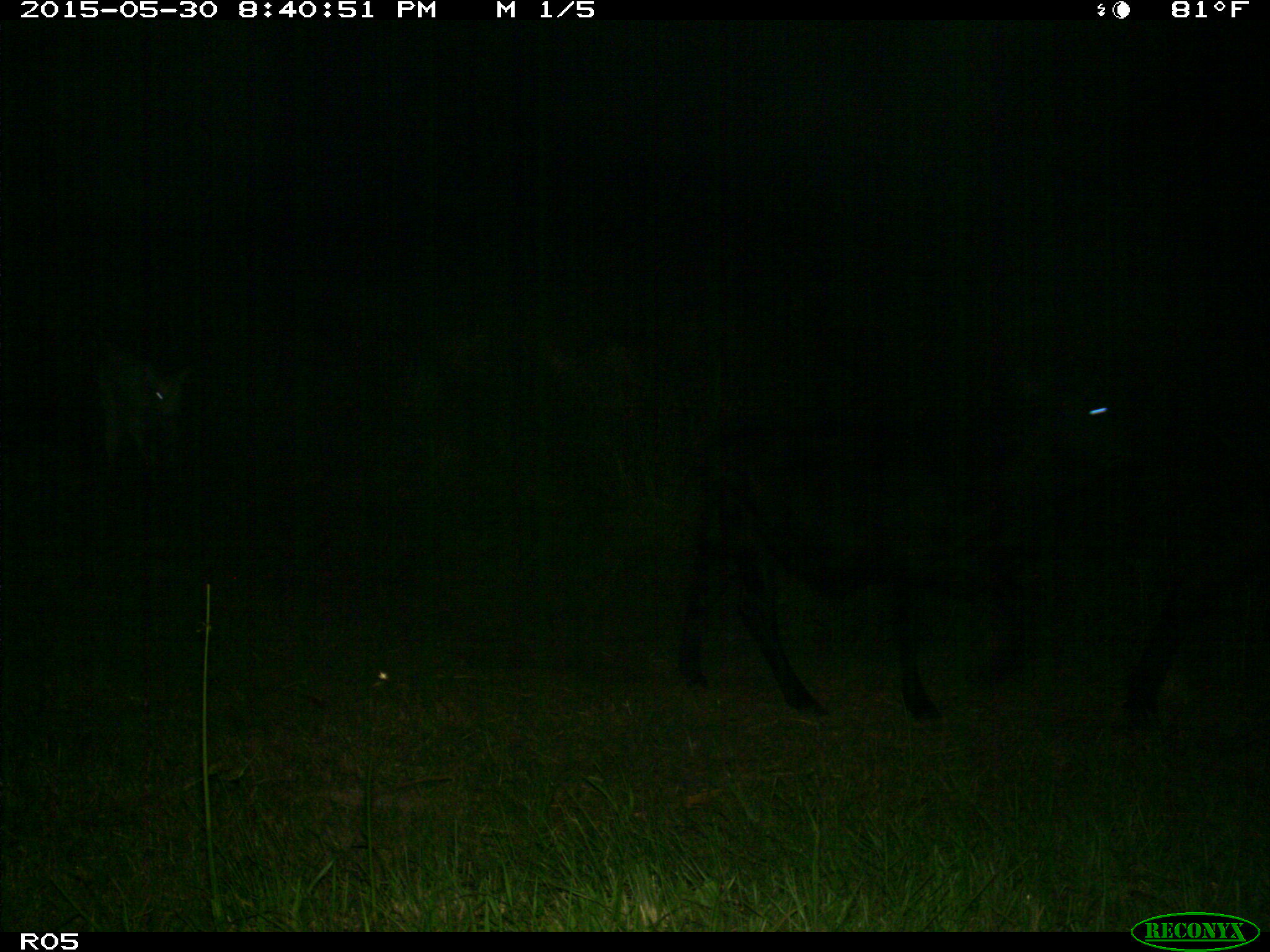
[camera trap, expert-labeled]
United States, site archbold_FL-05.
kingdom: Animalia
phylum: Chordata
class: Mammalia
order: Artiodactyla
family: Bovidae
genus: Bos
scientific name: Bos taurus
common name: domestic cow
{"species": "Bos taurus (domestic cow)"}